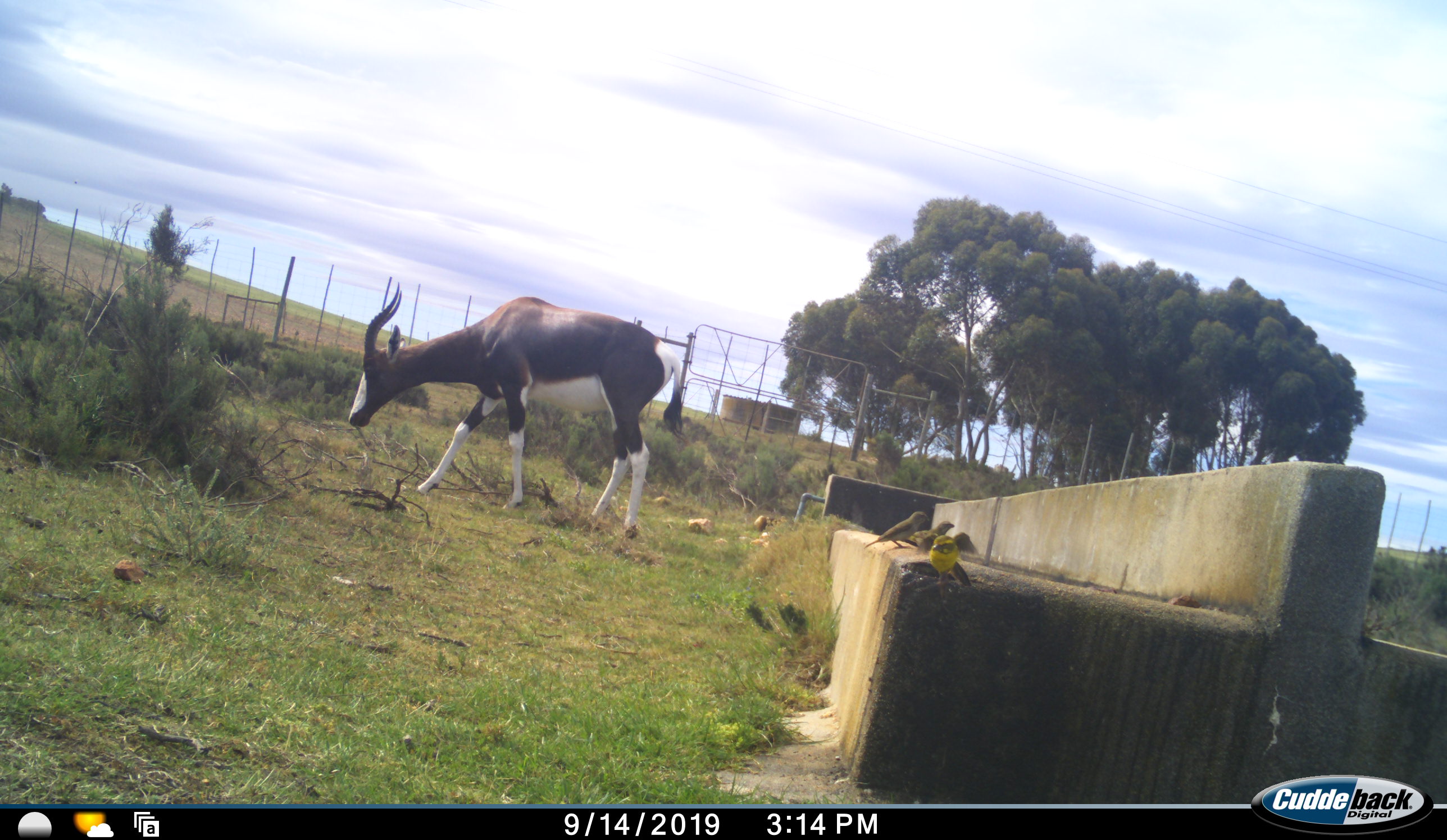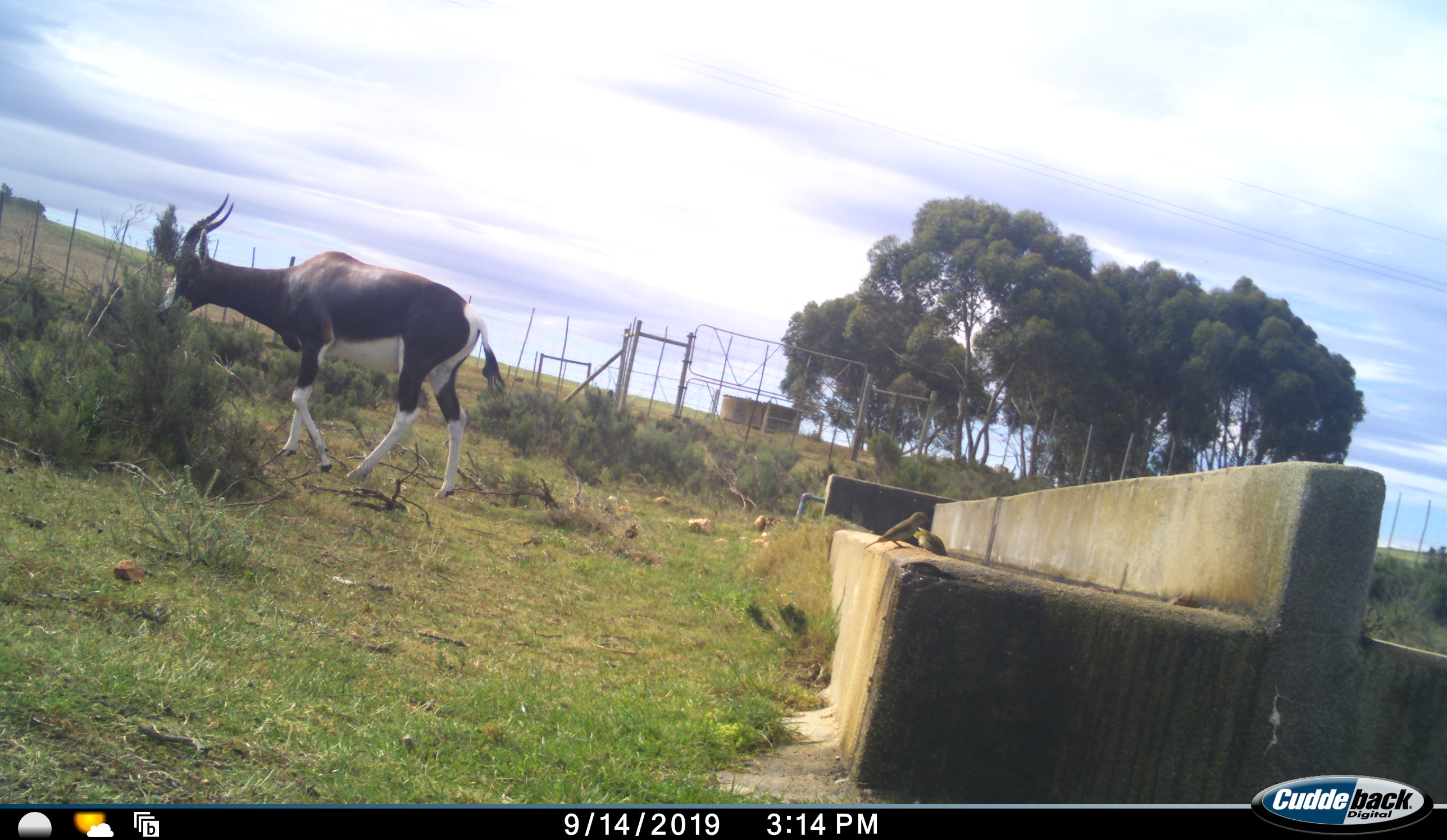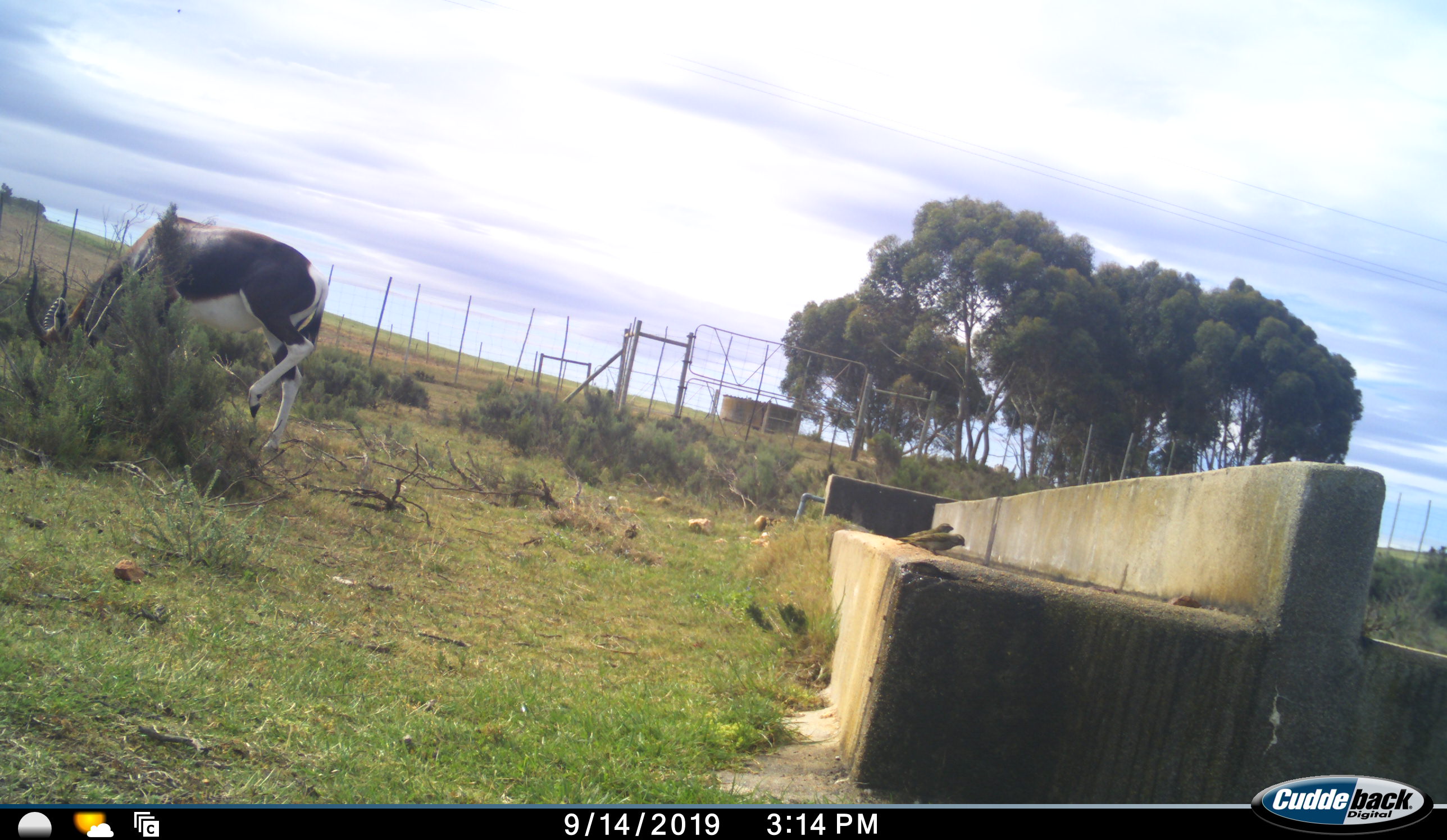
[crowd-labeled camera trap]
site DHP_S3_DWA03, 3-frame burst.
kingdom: Animalia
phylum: Chordata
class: Aves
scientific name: Aves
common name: bird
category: birdother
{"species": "birdother (bird) (Aves)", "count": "3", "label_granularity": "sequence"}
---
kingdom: Animalia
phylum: Chordata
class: Mammalia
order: Artiodactyla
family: Bovidae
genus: Damaliscus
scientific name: Damaliscus pygargus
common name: bontebok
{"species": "bontebok (Damaliscus pygargus)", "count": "1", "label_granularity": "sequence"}